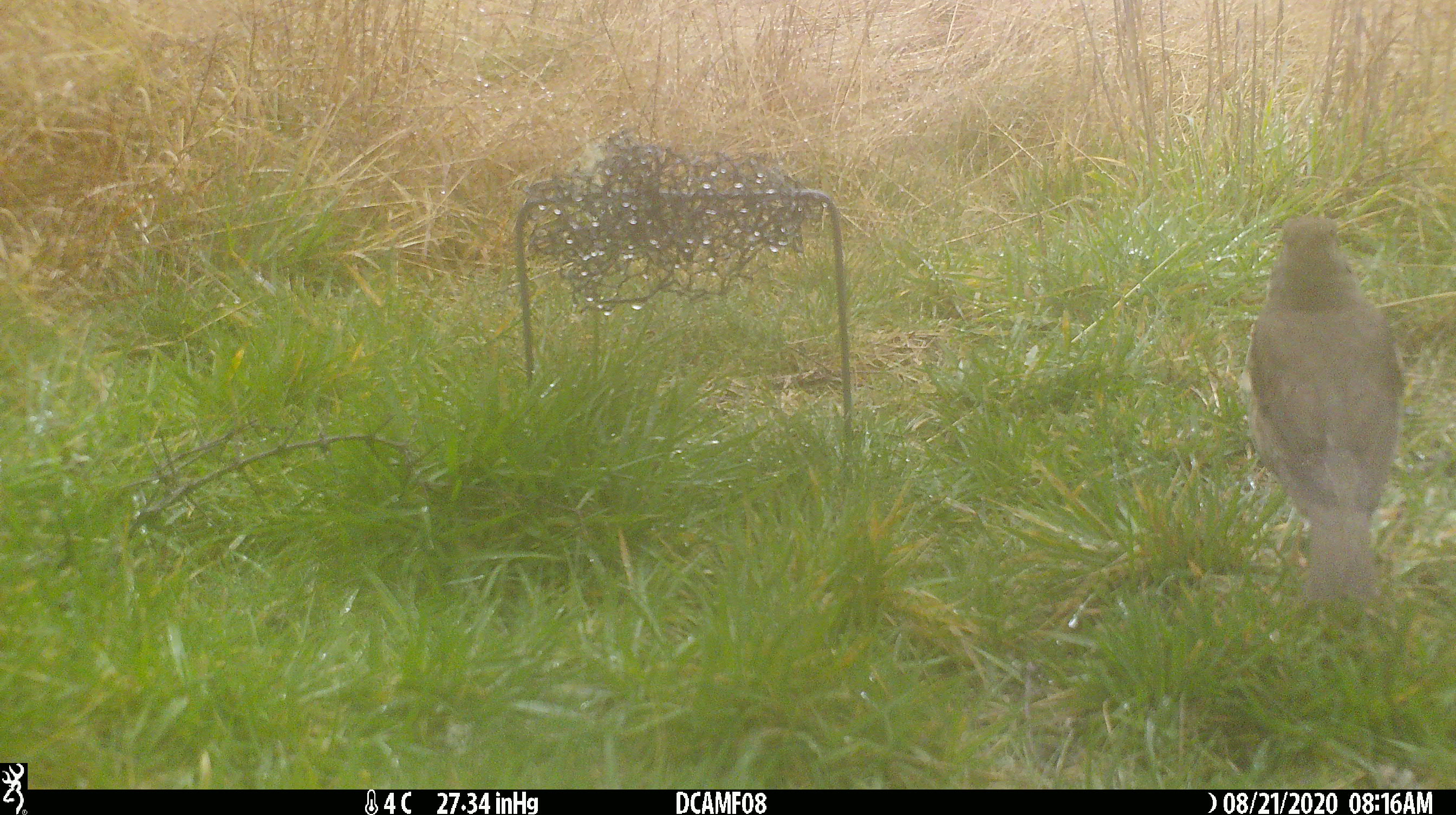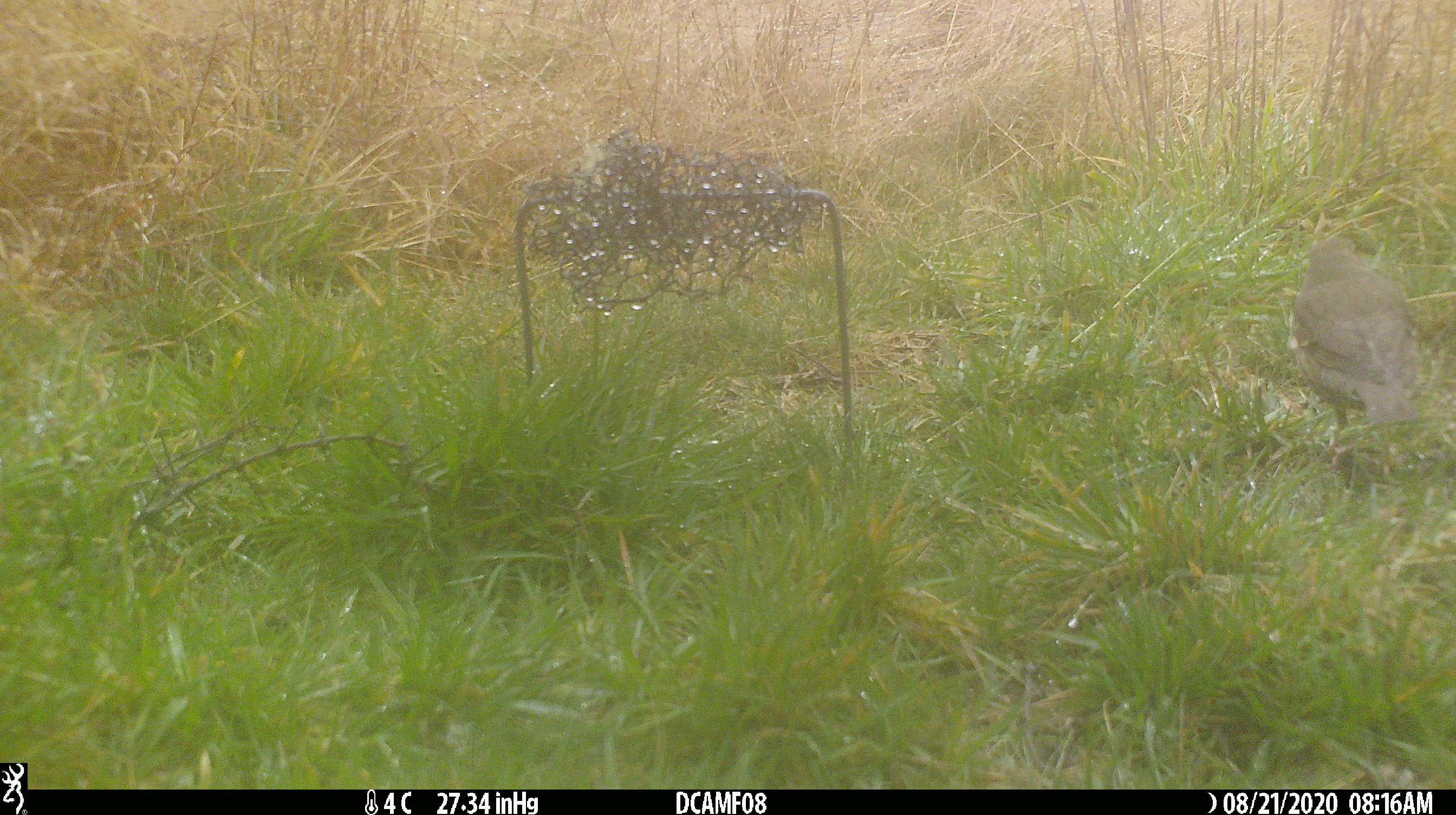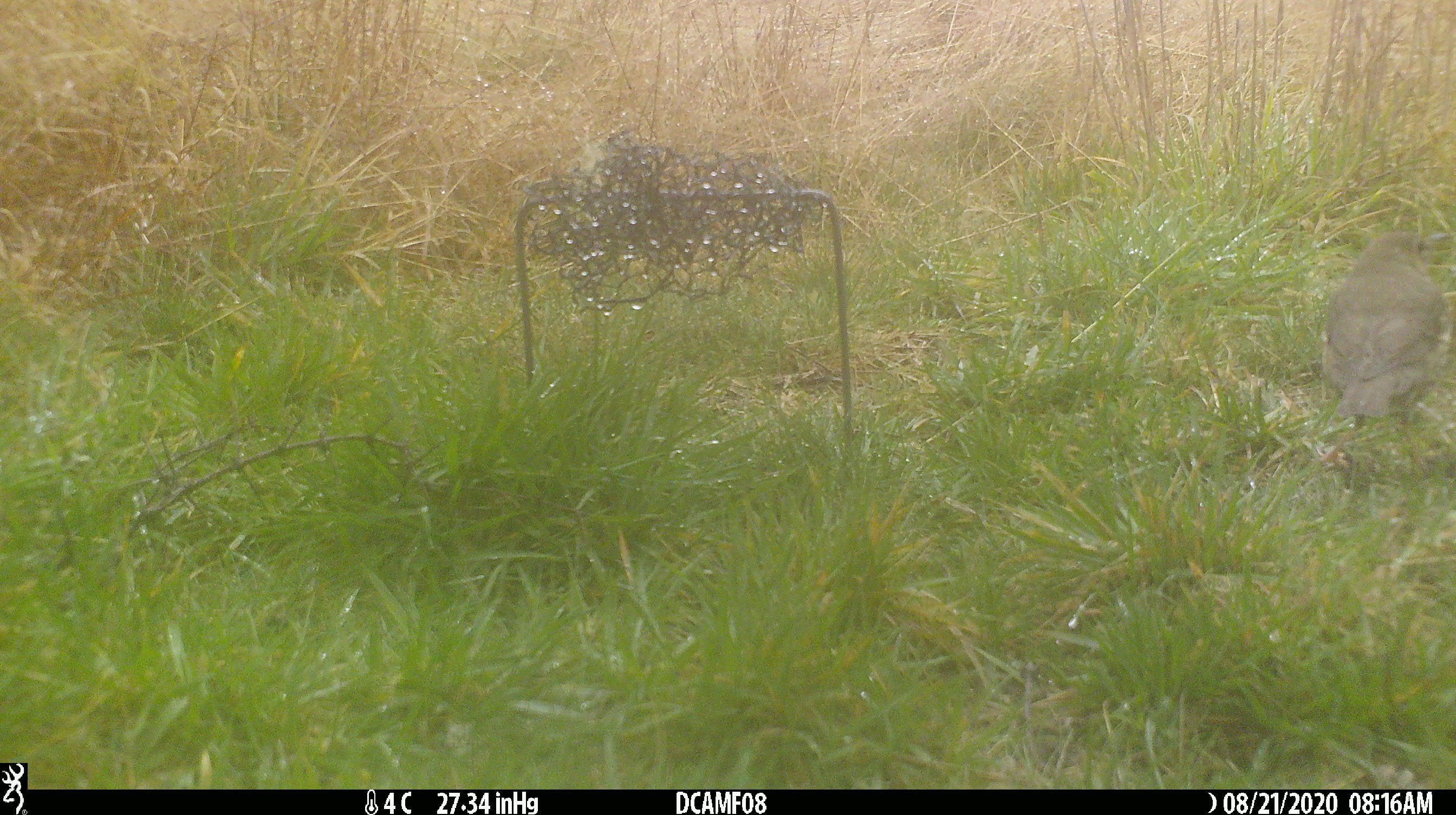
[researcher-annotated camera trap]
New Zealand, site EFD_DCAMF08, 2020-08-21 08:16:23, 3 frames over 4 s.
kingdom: Animalia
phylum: Chordata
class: Aves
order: Passeriformes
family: Turdidae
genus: Turdus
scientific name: Turdus philomelos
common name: song thrush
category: thrush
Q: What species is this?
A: Thrush (song thrush) (Turdus philomelos).